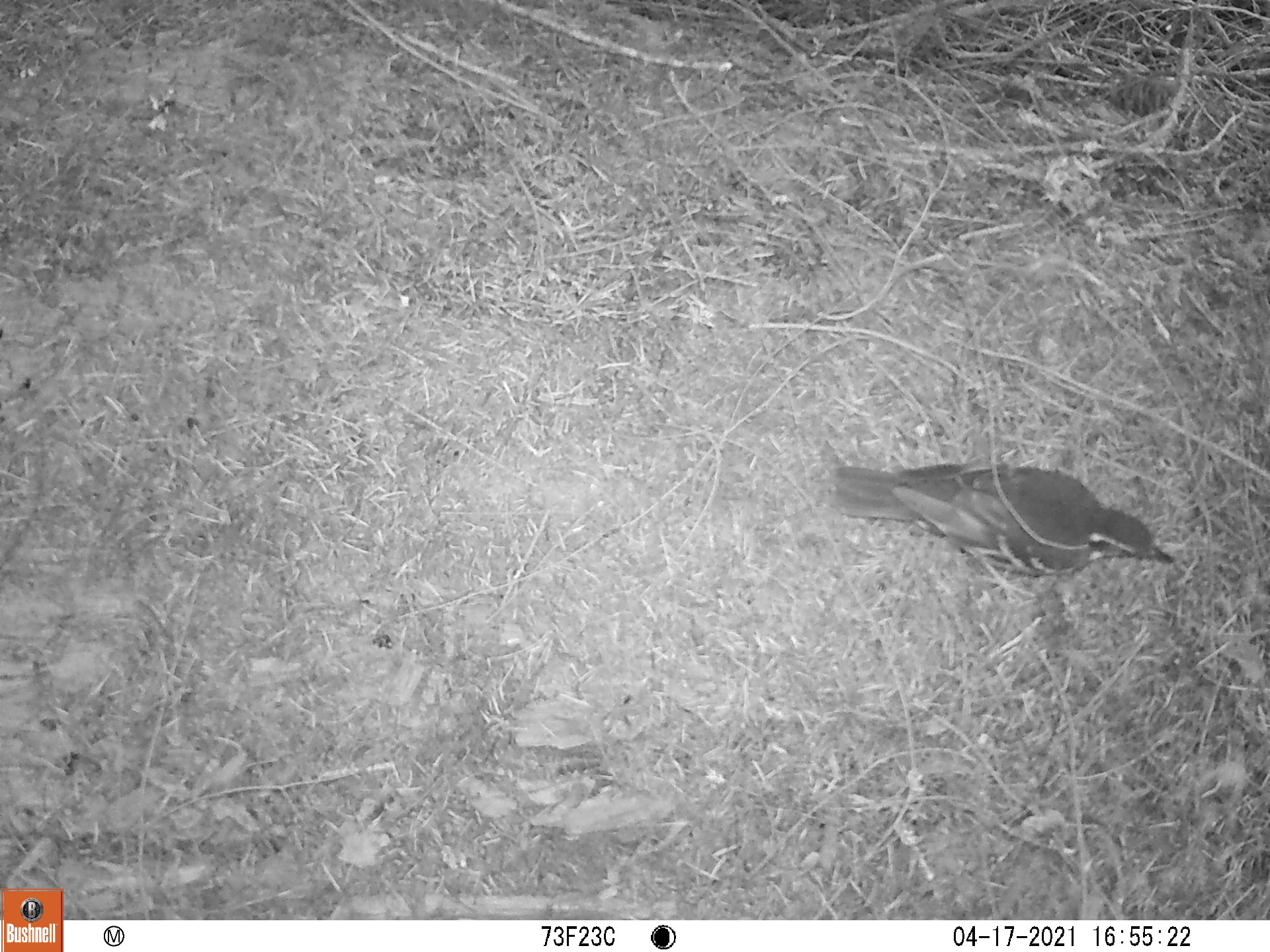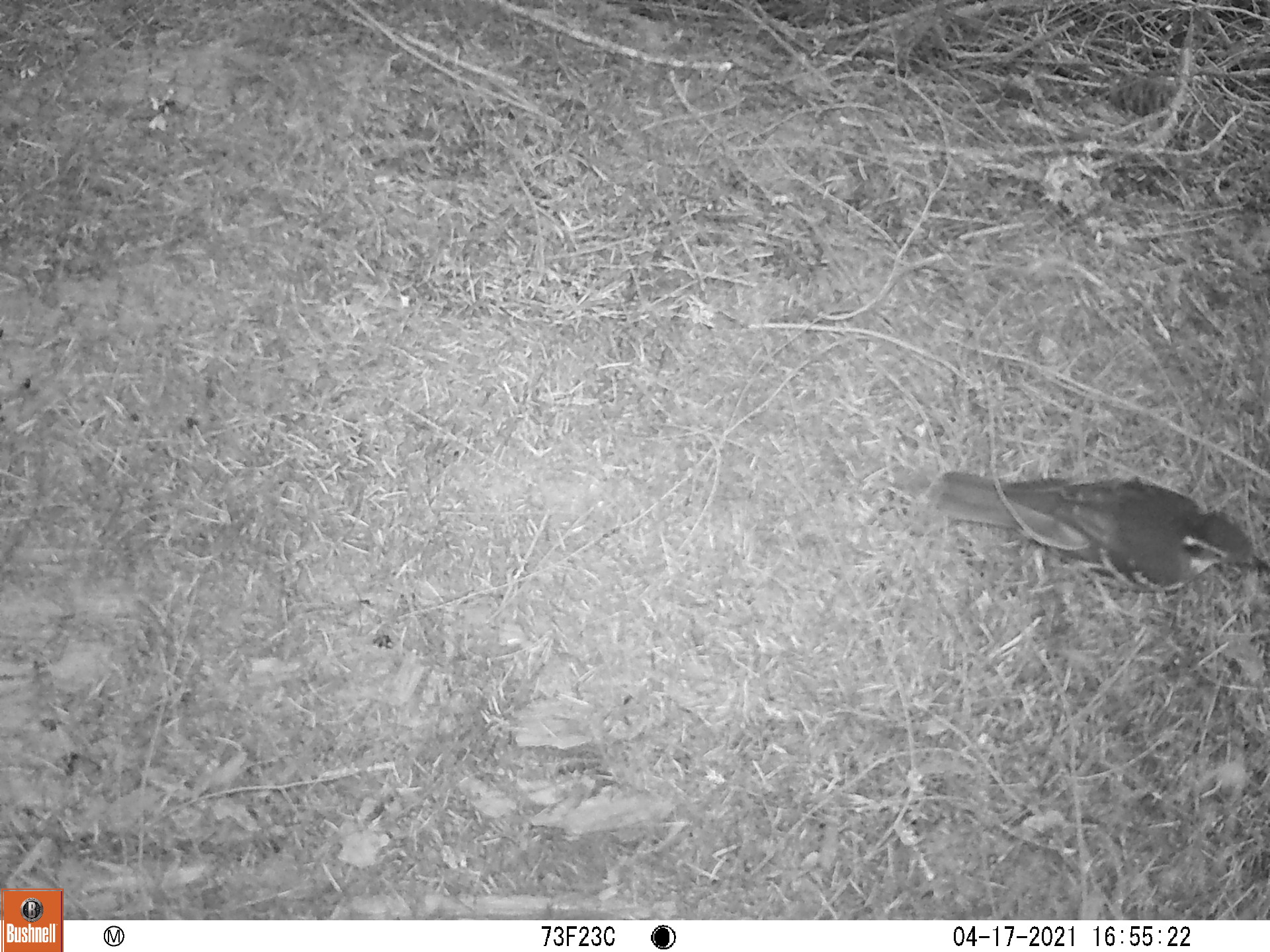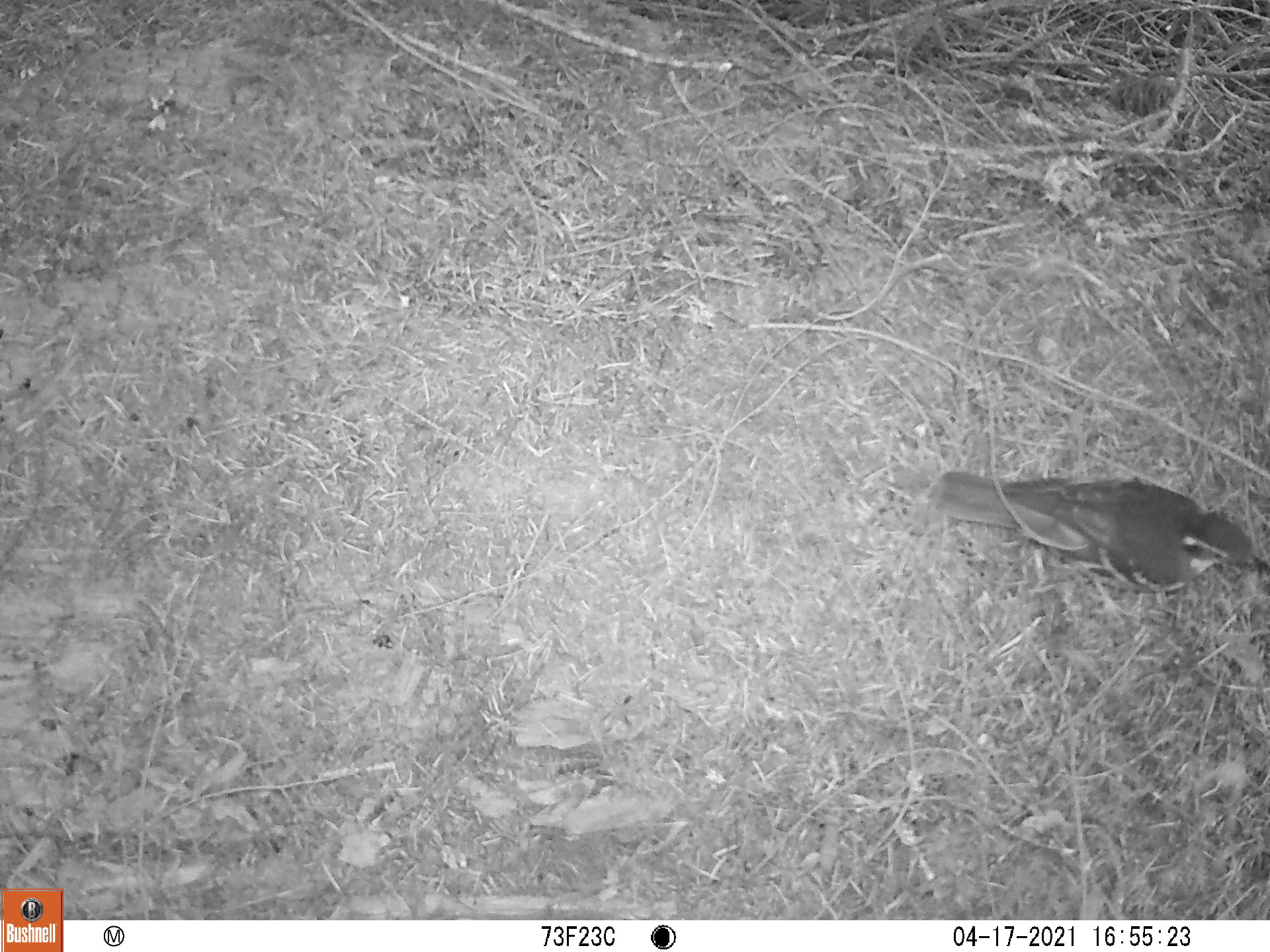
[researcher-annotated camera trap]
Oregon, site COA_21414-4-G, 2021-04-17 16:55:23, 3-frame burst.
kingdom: Animalia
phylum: Chordata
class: Aves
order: Passeriformes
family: Turdidae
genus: Ixoreus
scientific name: Ixoreus naevius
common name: varied thrush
Varied thrush (Ixoreus naevius).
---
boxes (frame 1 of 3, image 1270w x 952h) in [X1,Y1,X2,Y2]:
varied thrush: [812,439,1188,637]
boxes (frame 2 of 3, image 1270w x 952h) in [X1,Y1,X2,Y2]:
varied thrush: [912,438,1269,618]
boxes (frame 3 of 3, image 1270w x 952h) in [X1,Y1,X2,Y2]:
varied thrush: [892,431,1267,635]